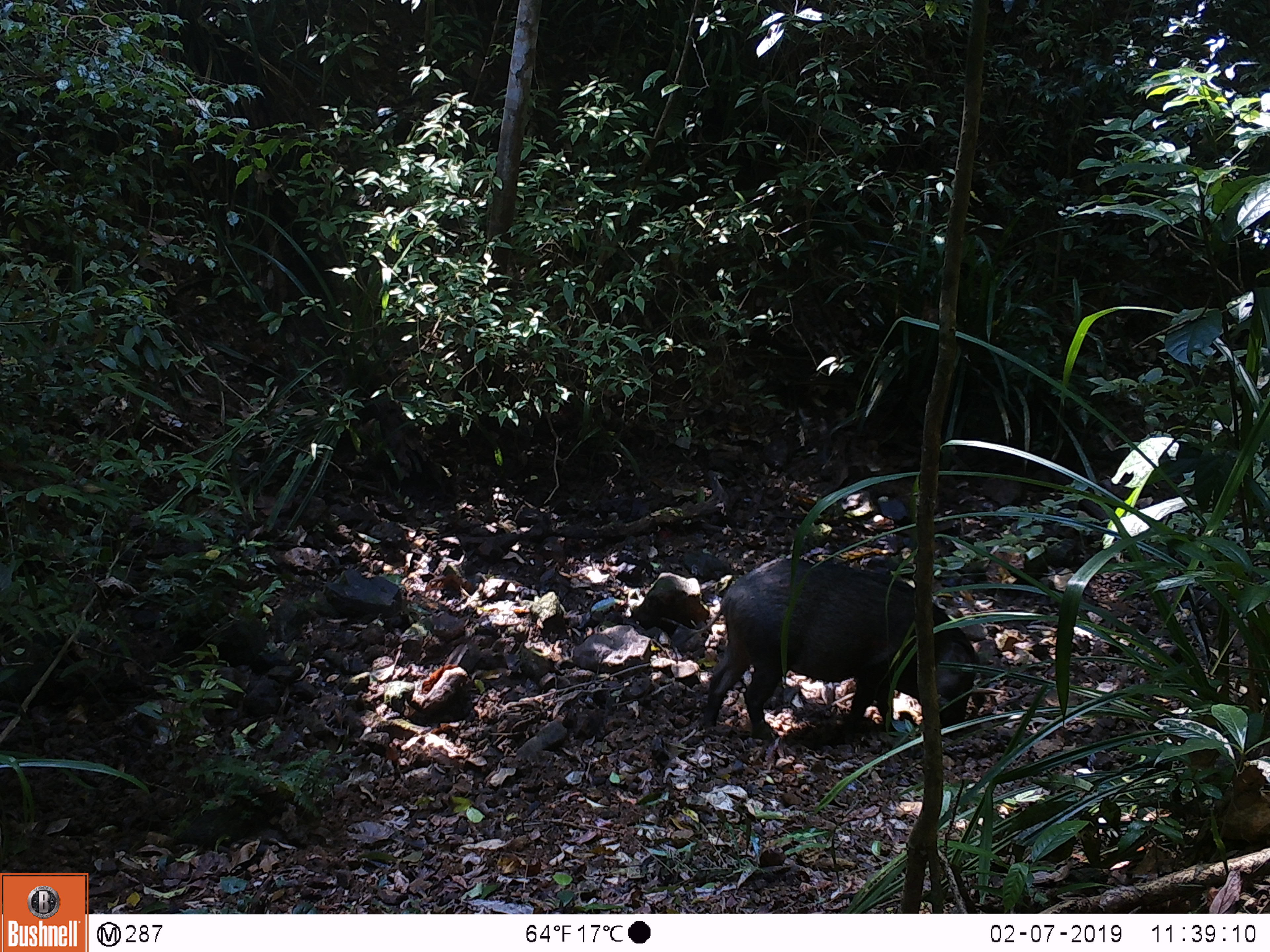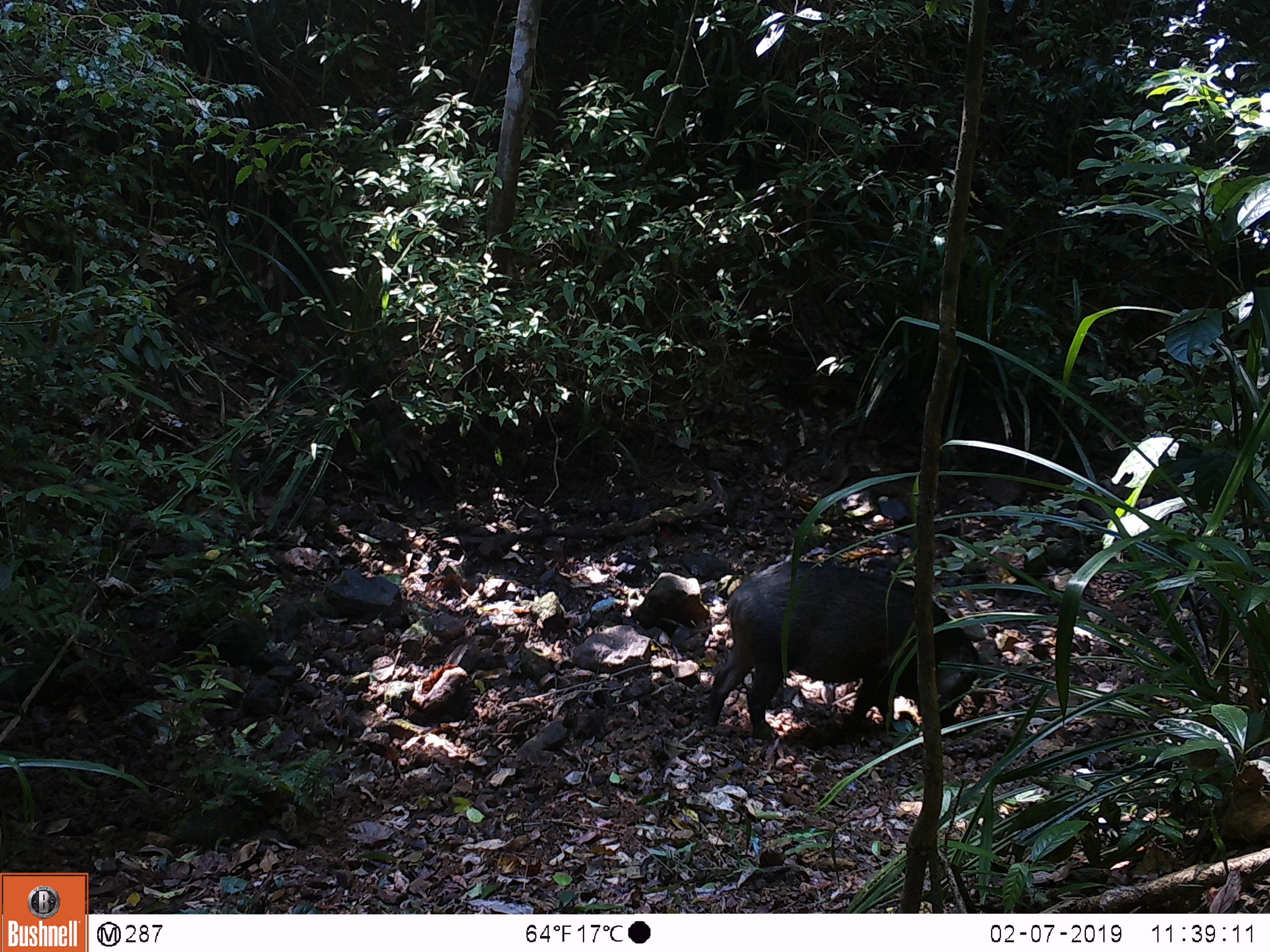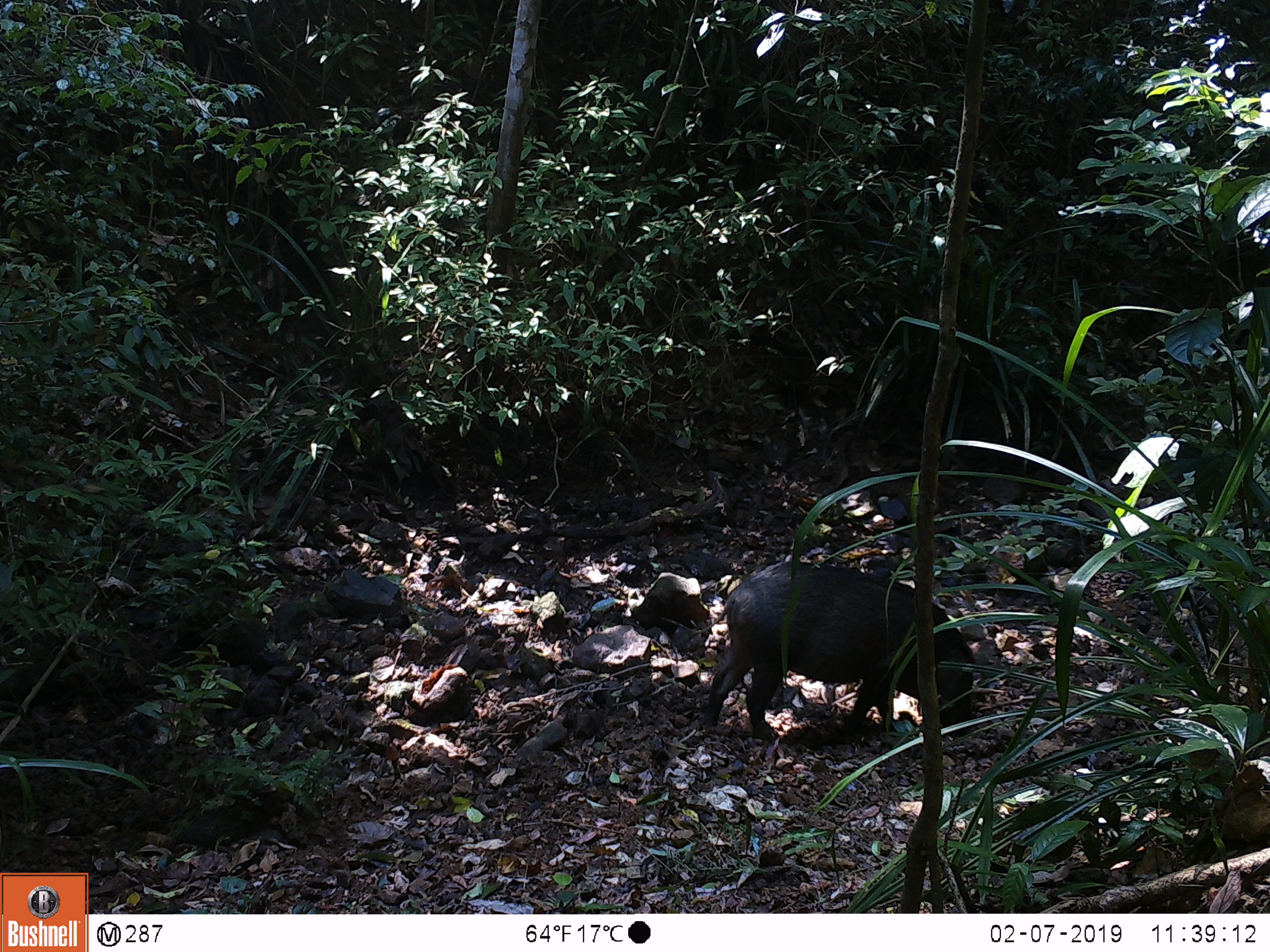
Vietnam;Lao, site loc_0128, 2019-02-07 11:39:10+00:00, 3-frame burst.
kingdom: Animalia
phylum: Chordata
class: Mammalia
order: Artiodactyla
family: Suidae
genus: Sus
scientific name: Sus scrofa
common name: eurasian wild pig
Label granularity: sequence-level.